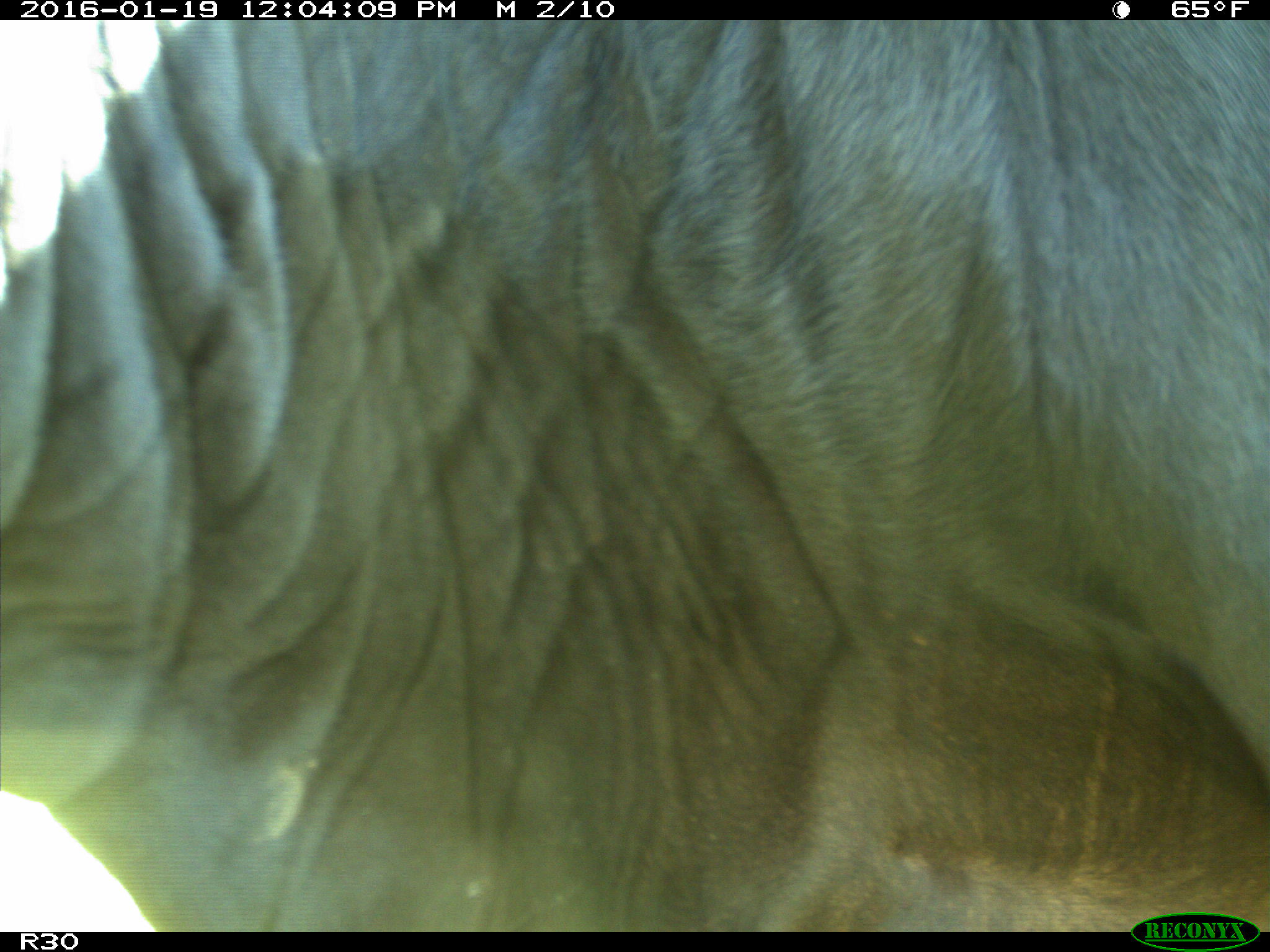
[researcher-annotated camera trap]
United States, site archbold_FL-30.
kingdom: Animalia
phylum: Chordata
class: Mammalia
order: Artiodactyla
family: Bovidae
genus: Bos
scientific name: Bos taurus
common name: domestic cow